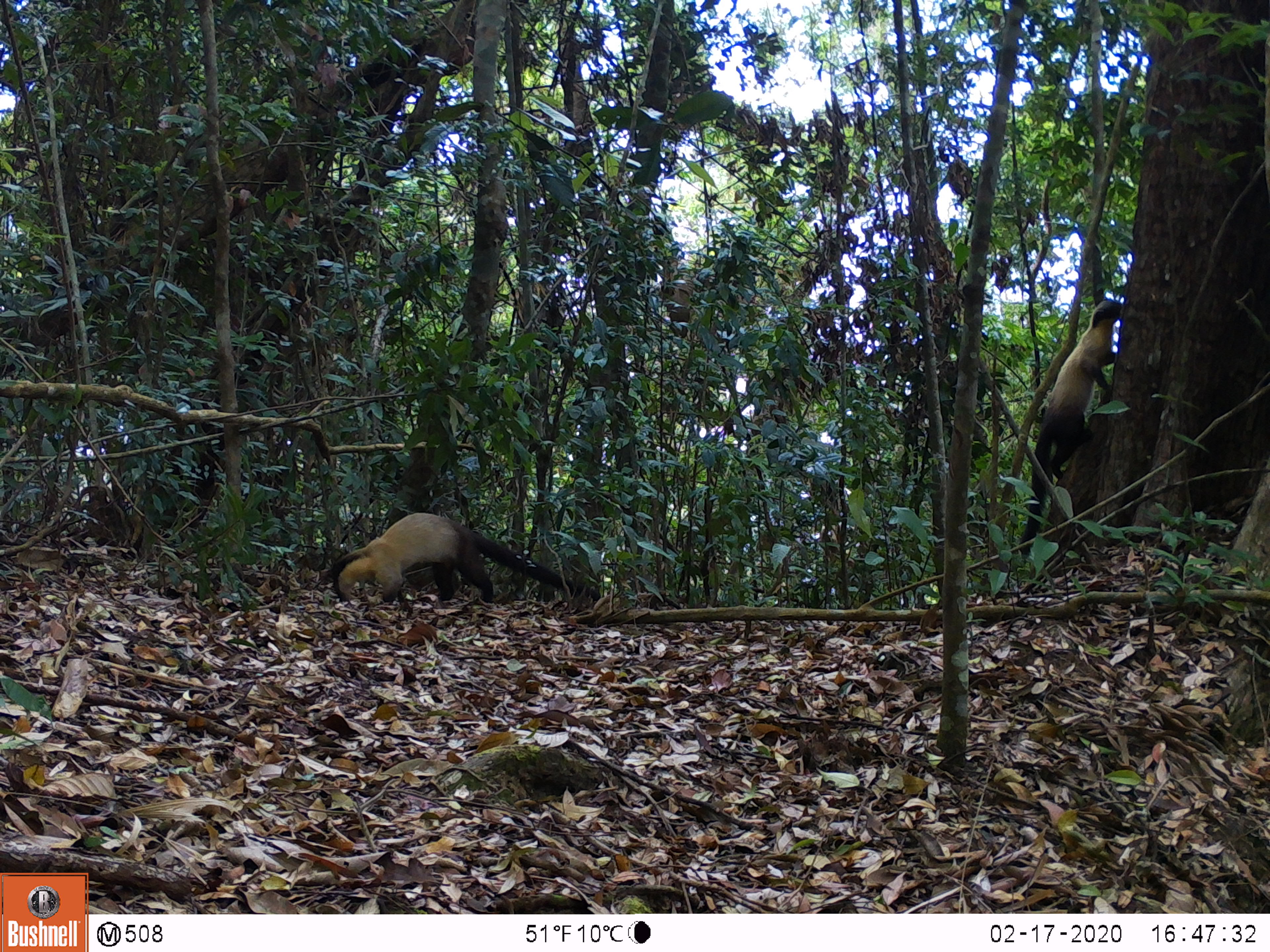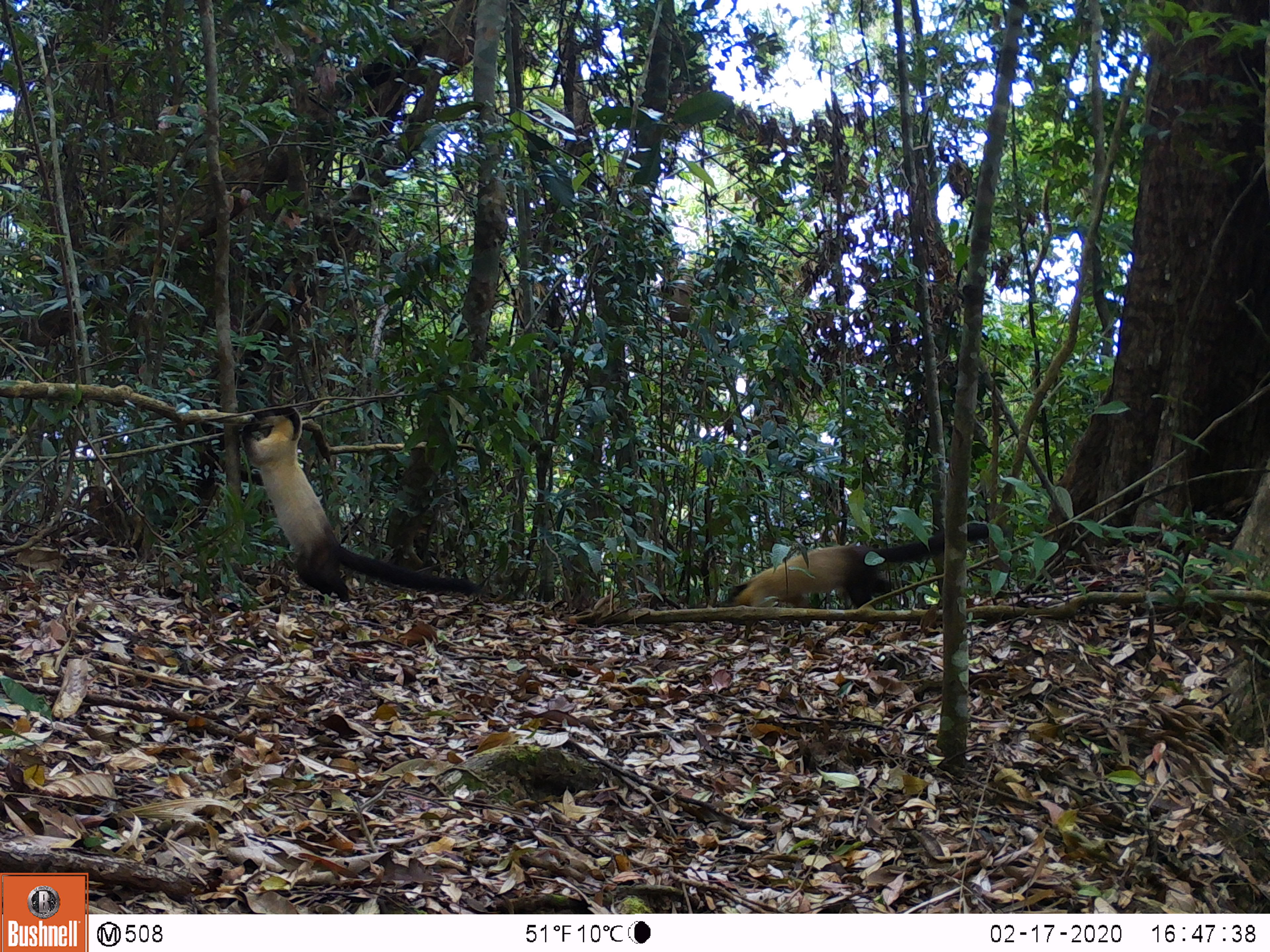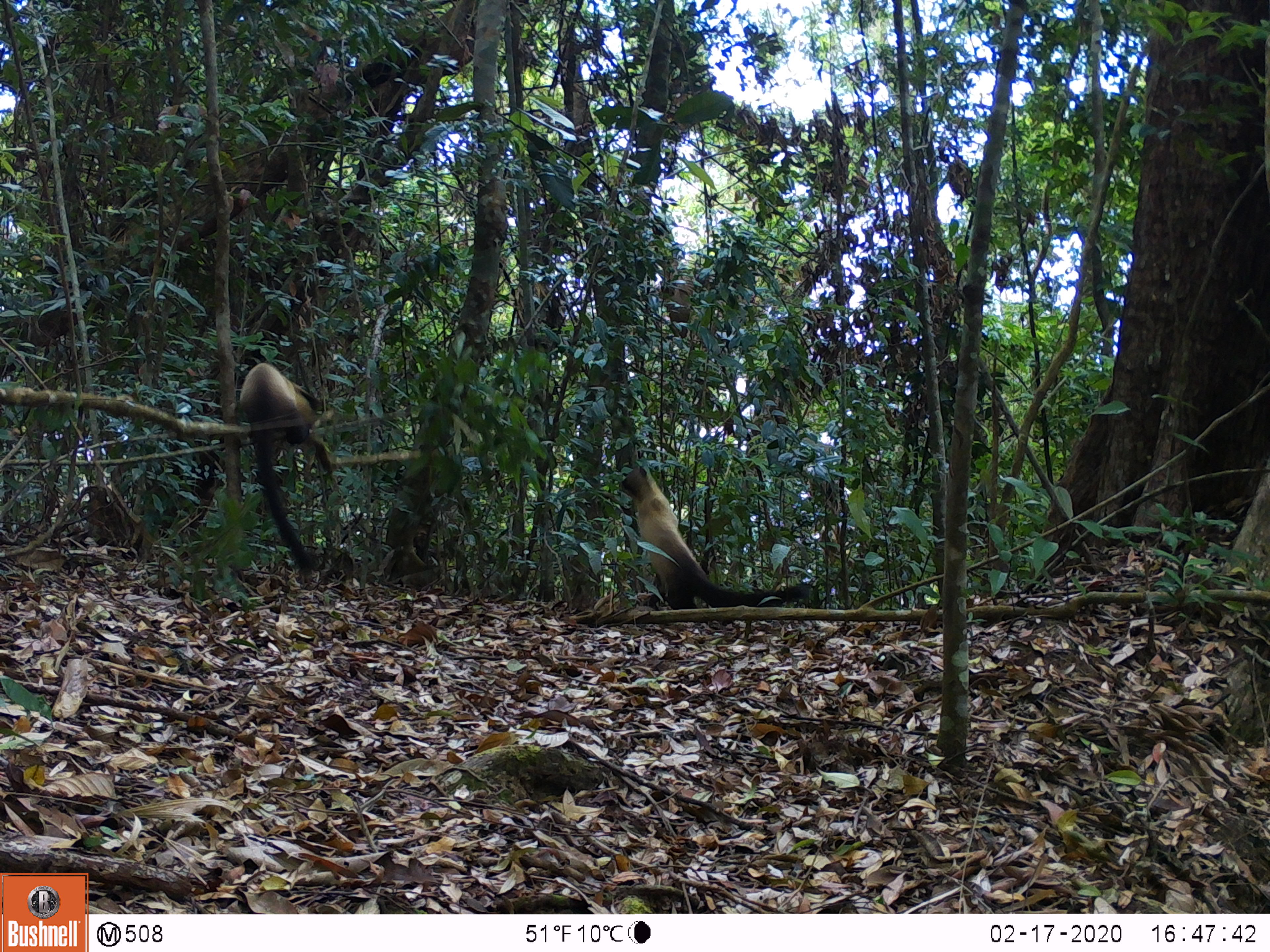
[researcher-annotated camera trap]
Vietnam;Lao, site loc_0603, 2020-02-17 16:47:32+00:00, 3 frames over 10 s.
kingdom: Animalia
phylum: Chordata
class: Mammalia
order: Carnivora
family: Mustelidae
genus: Martes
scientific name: Martes flavigula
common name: yellow-throated marten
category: yellow throated marten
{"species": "yellow throated marten (yellow-throated marten) (Martes flavigula)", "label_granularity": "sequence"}